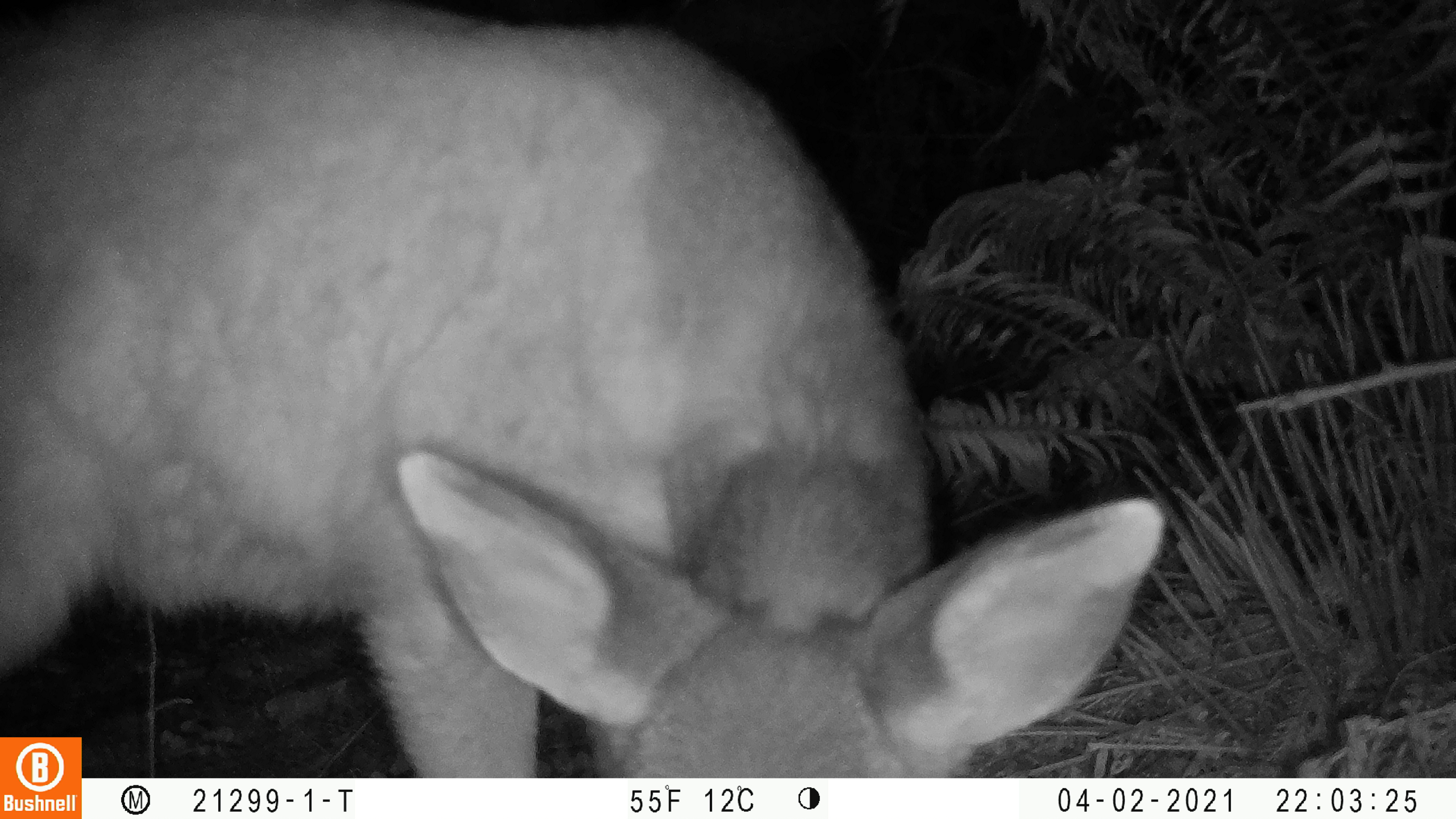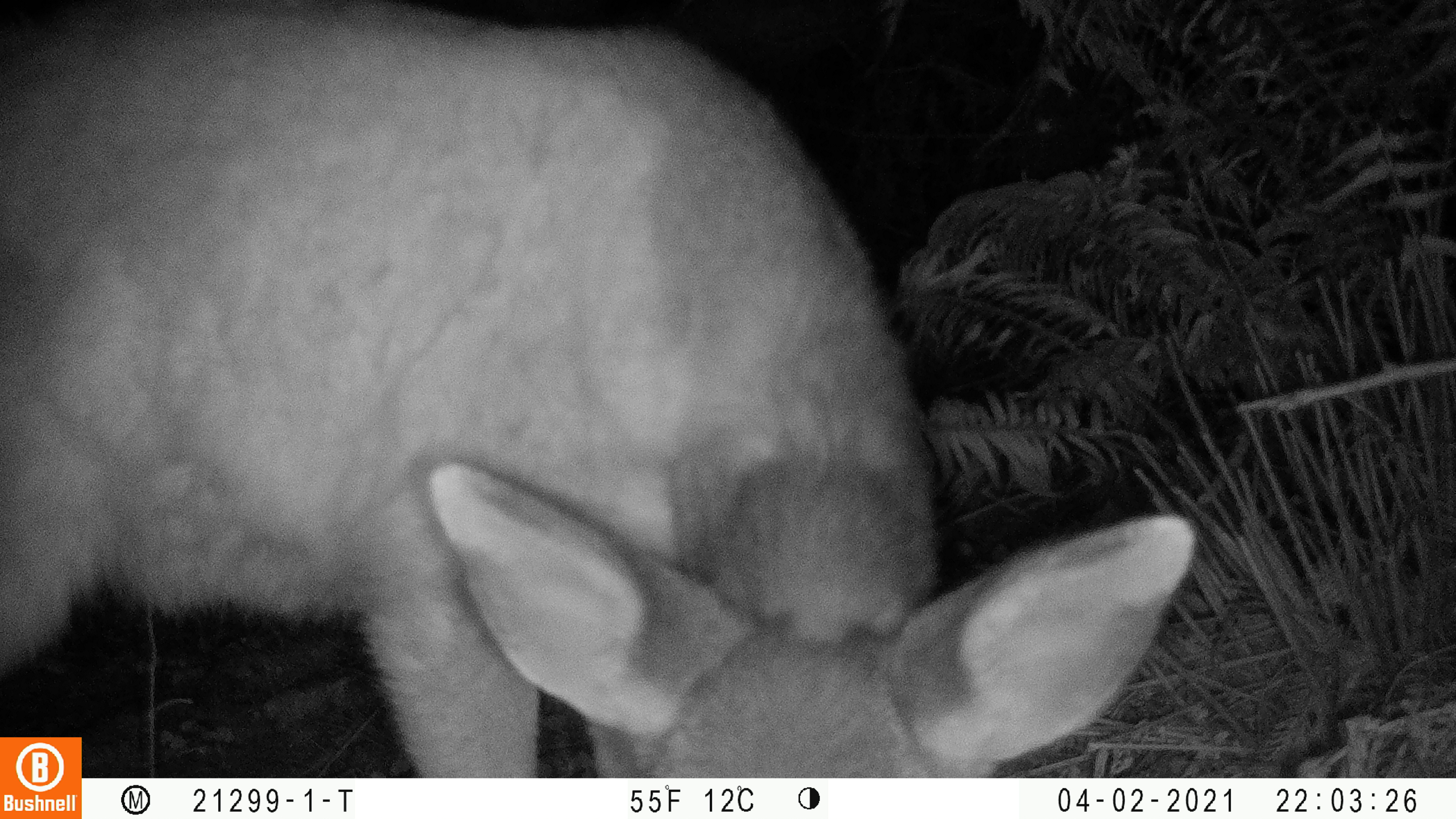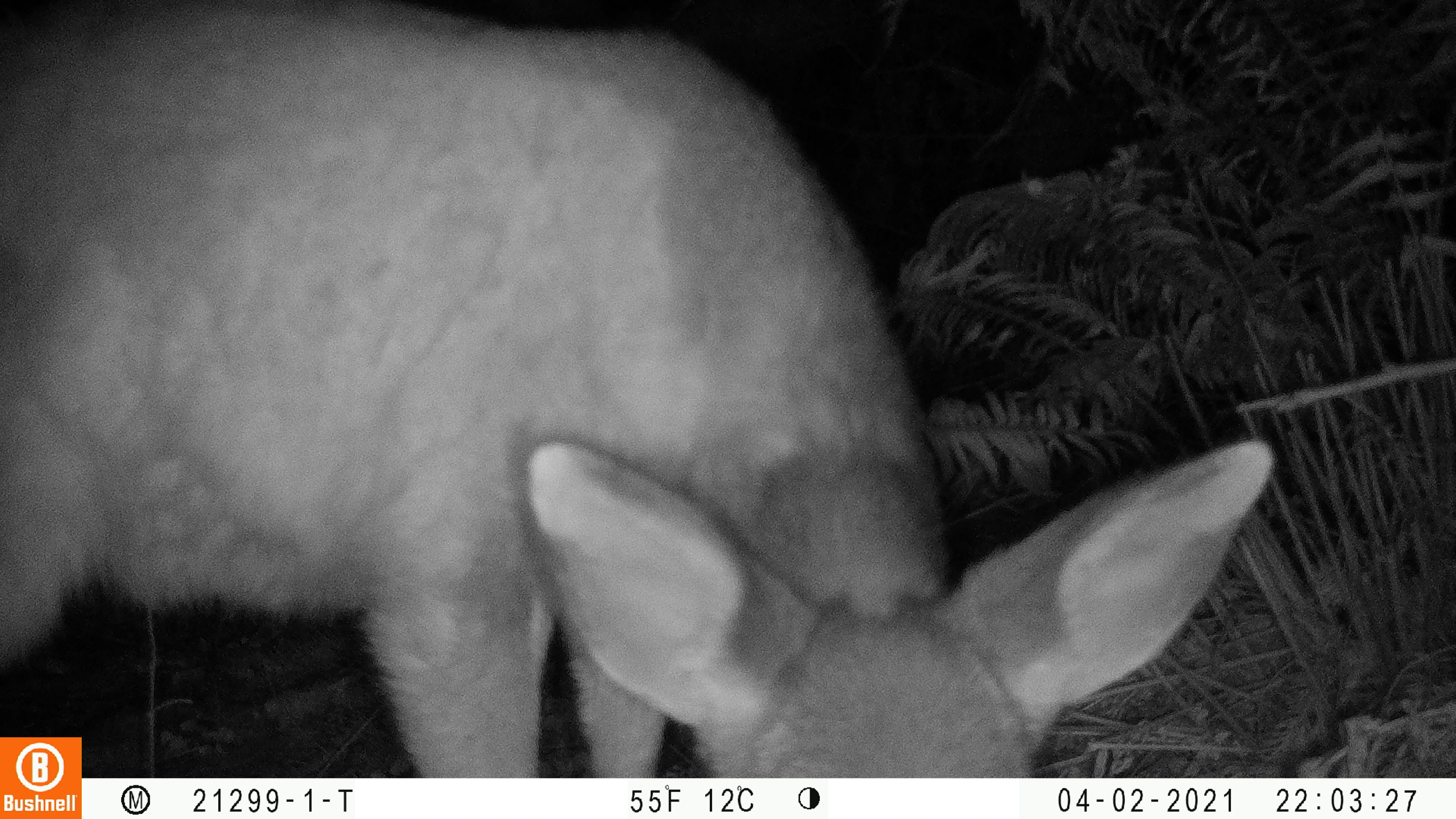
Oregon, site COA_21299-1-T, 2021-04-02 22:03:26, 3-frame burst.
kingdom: Animalia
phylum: Chordata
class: Mammalia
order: Artiodactyla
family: Cervidae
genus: Odocoileus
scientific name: Odocoileus hemionus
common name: black-tailed deer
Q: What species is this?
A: Black-tailed deer (Odocoileus hemionus).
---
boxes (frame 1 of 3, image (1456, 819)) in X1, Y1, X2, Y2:
black-tailed deer: 83, 9, 1167, 773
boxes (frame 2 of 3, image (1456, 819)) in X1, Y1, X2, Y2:
black-tailed deer: 85, 10, 1204, 772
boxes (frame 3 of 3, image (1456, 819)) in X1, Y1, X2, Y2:
black-tailed deer: 83, 6, 1276, 772